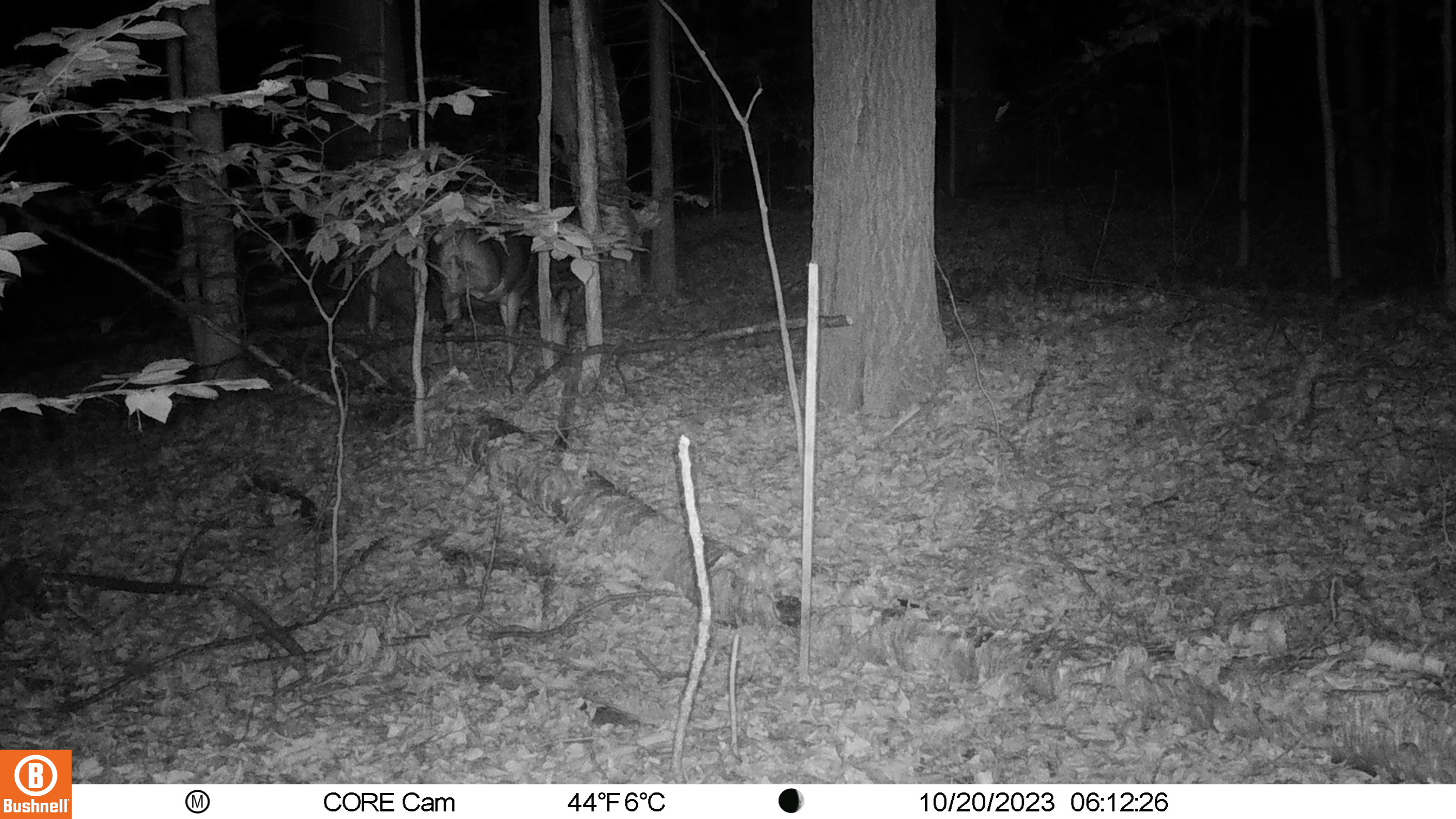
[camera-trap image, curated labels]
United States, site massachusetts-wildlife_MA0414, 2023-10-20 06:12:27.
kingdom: Animalia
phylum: Chordata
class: Mammalia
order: Artiodactyla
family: Cervidae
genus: Odocoileus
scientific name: Odocoileus virginianus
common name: white-tailed deer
White-tailed deer (Odocoileus virginianus).